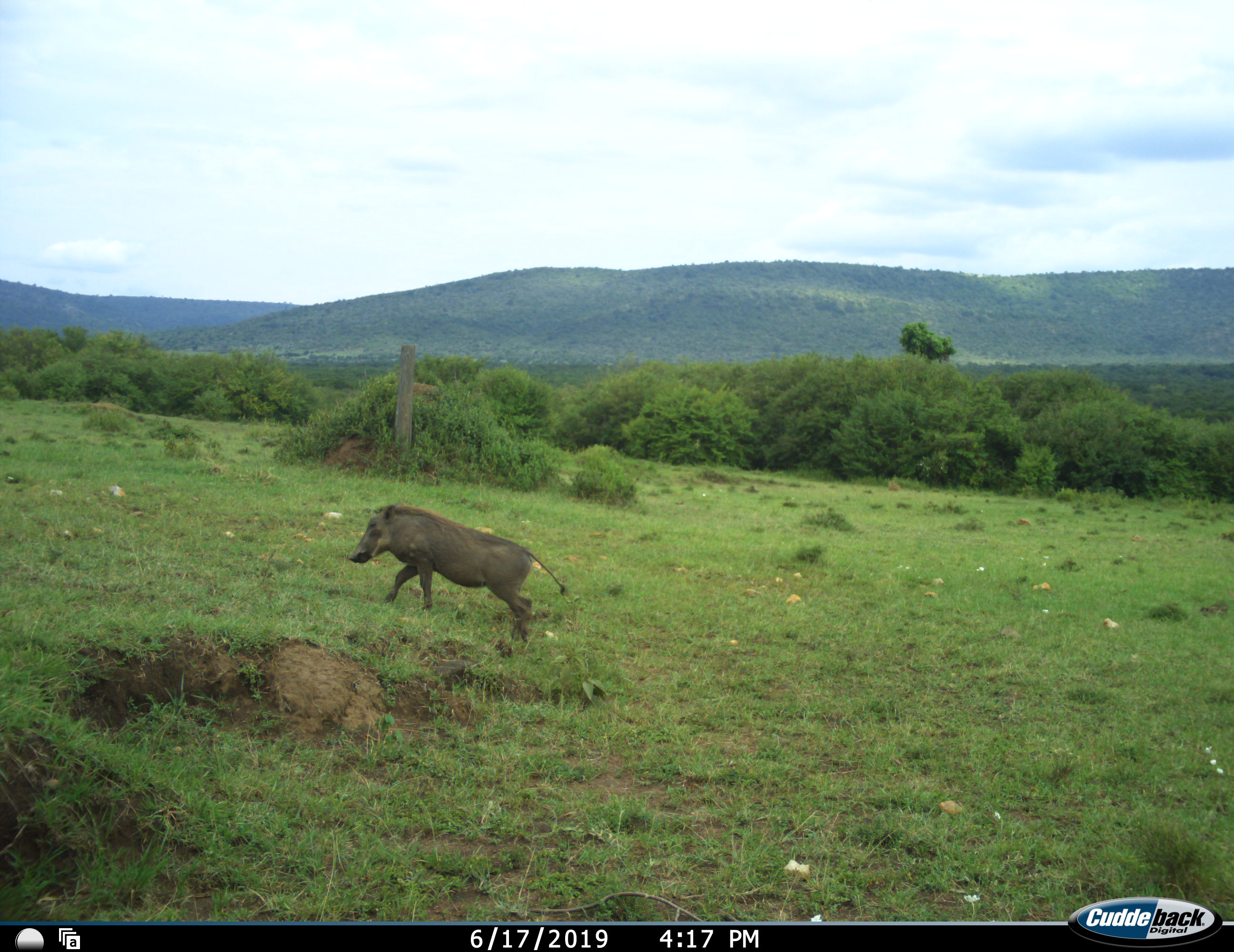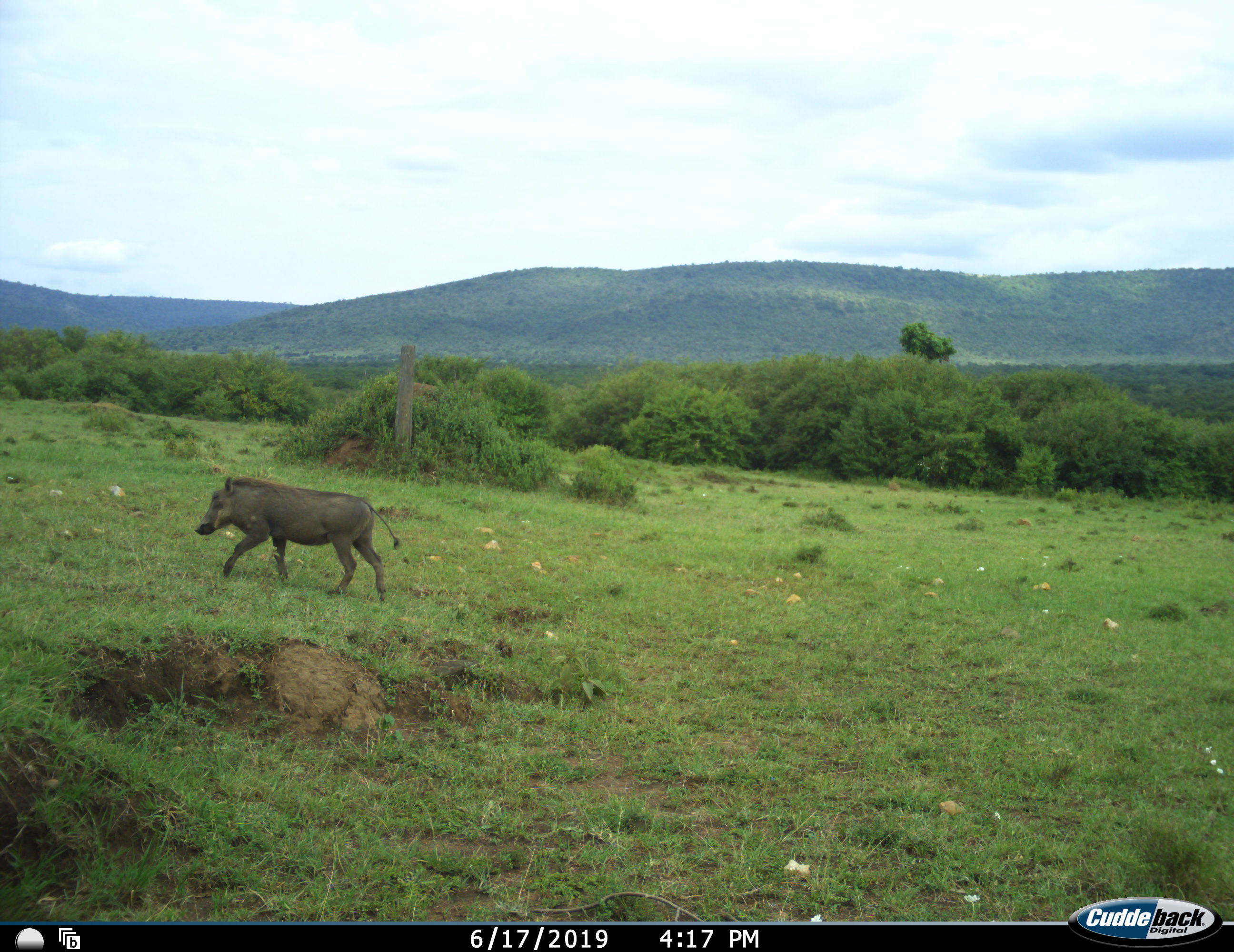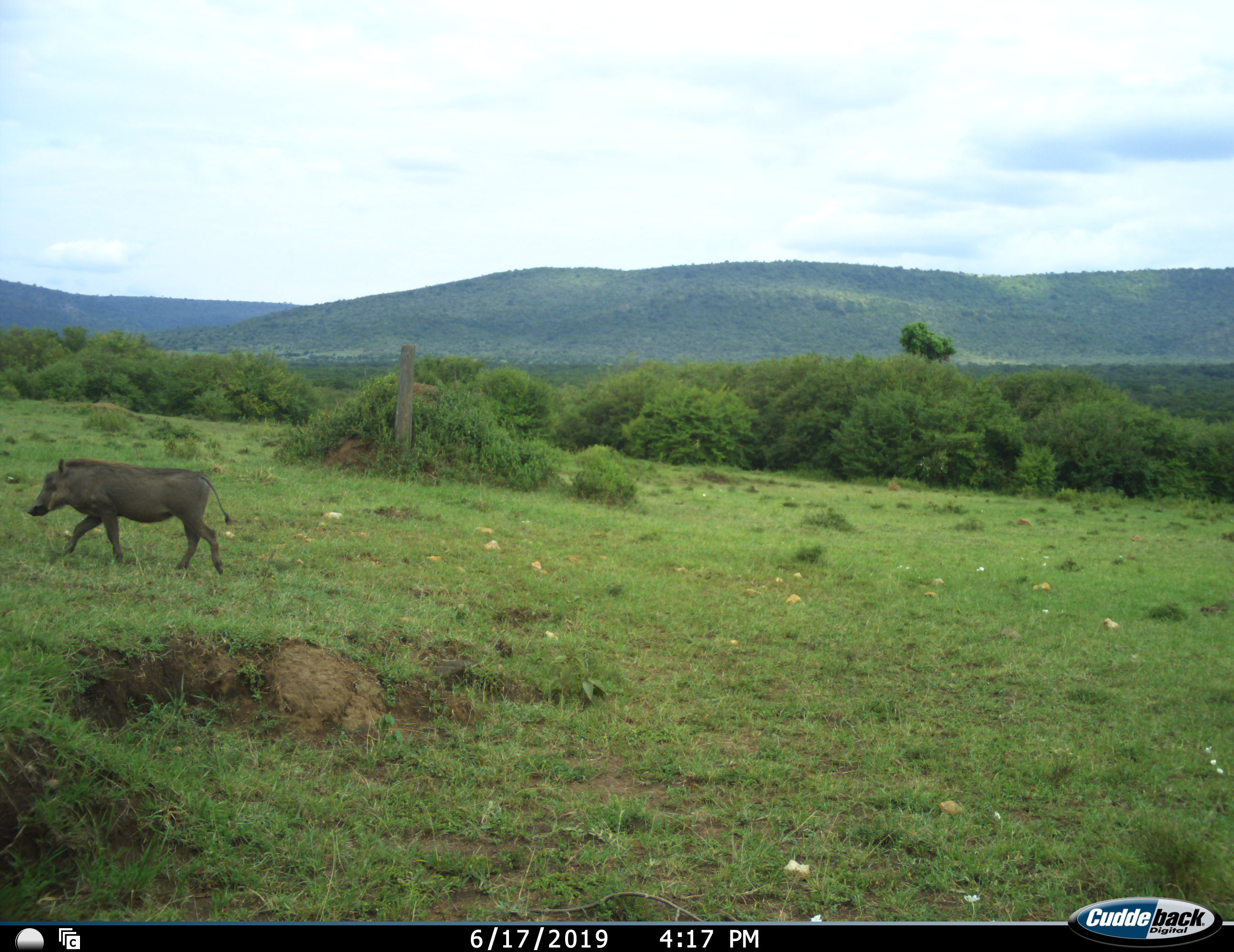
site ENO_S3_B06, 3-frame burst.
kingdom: Animalia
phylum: Chordata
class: Mammalia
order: Artiodactyla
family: Suidae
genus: Phacochoerus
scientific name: Phacochoerus africanus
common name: warthog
Warthog (Phacochoerus africanus), count 1. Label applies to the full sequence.